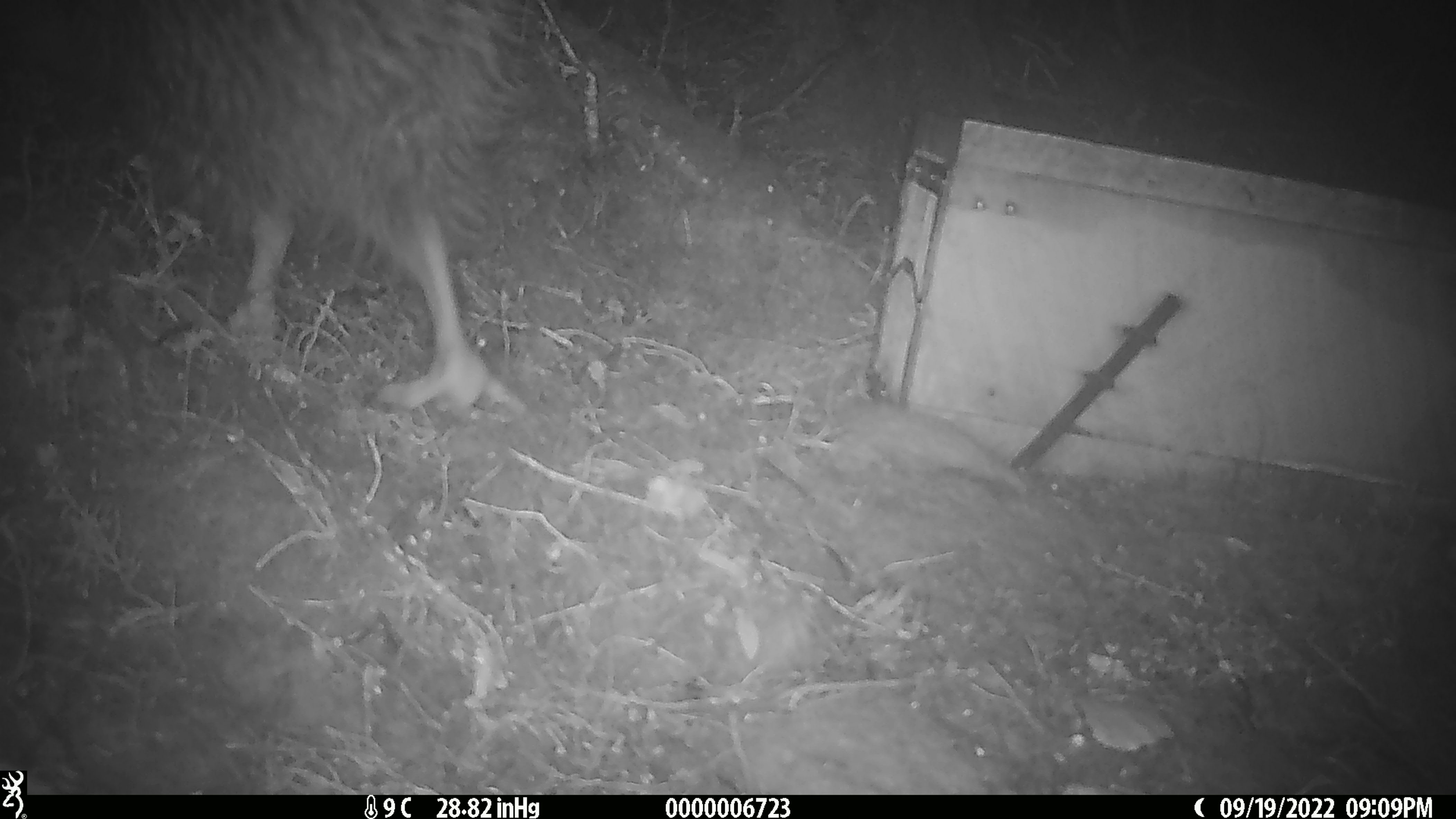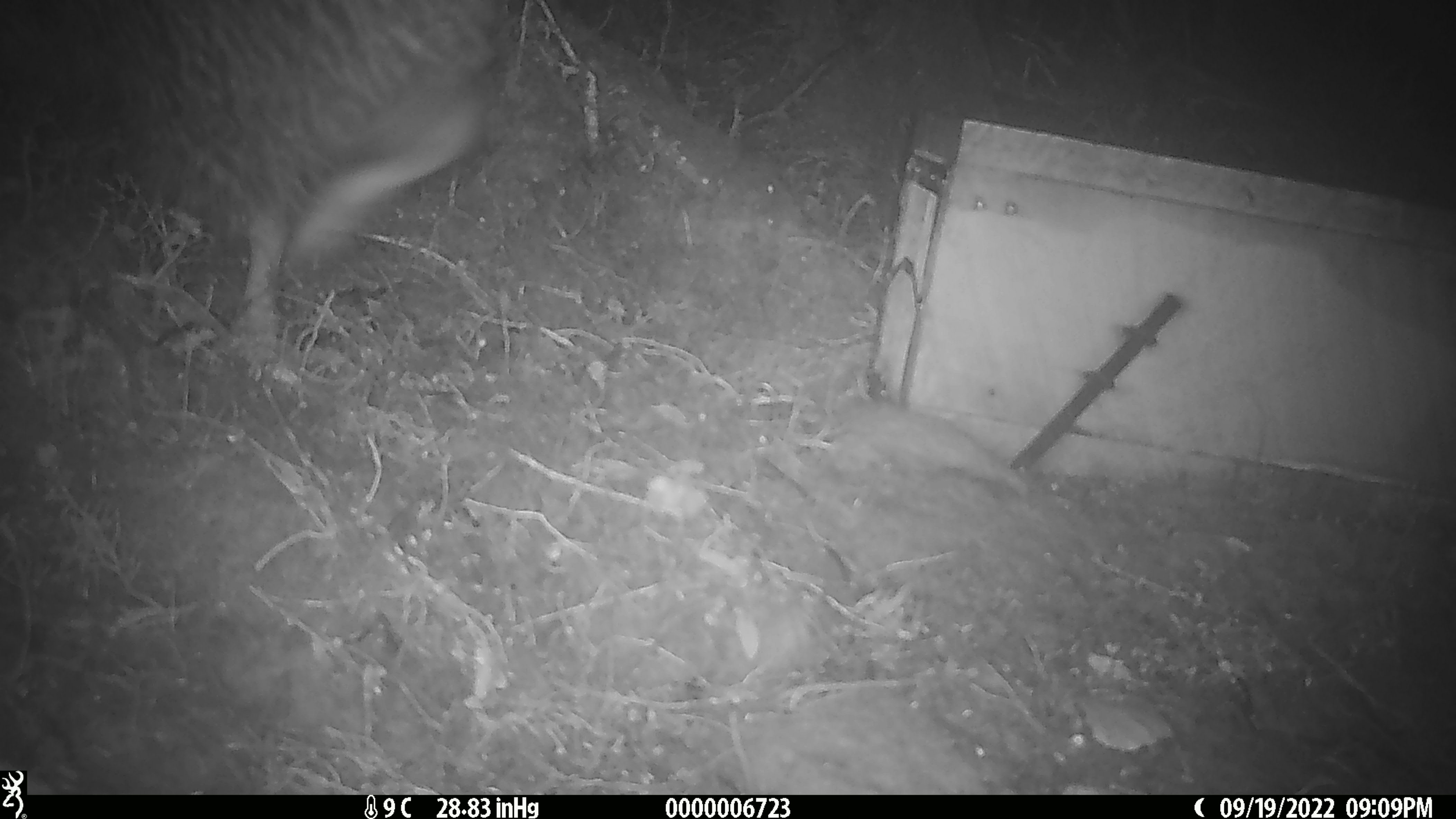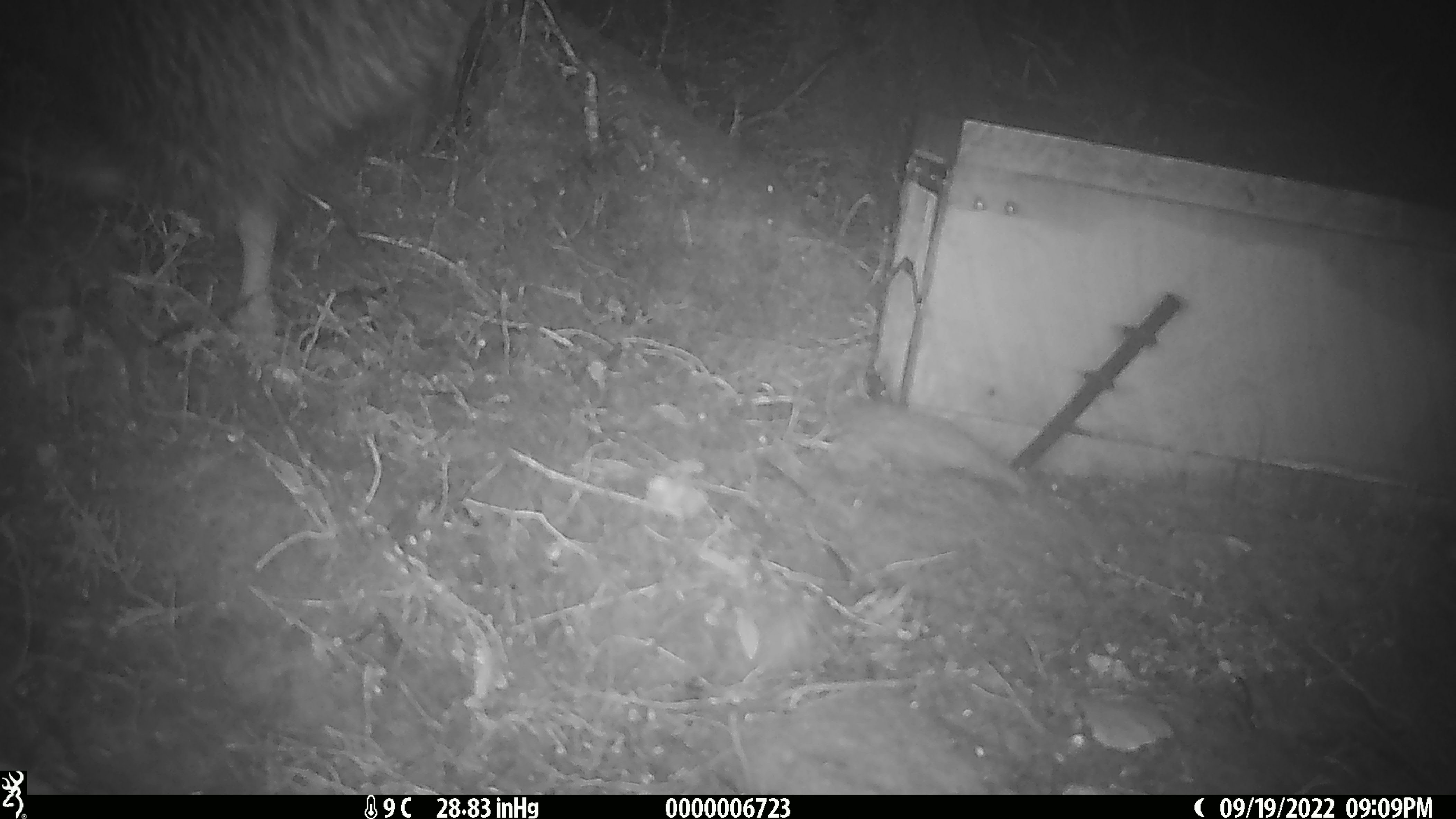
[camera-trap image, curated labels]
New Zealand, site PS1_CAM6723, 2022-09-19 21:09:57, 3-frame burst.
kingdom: Animalia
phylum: Chordata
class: Aves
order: Apterygiformes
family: Apterygidae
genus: Apteryx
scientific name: Apteryx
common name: kiwi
Kiwi (Apteryx).